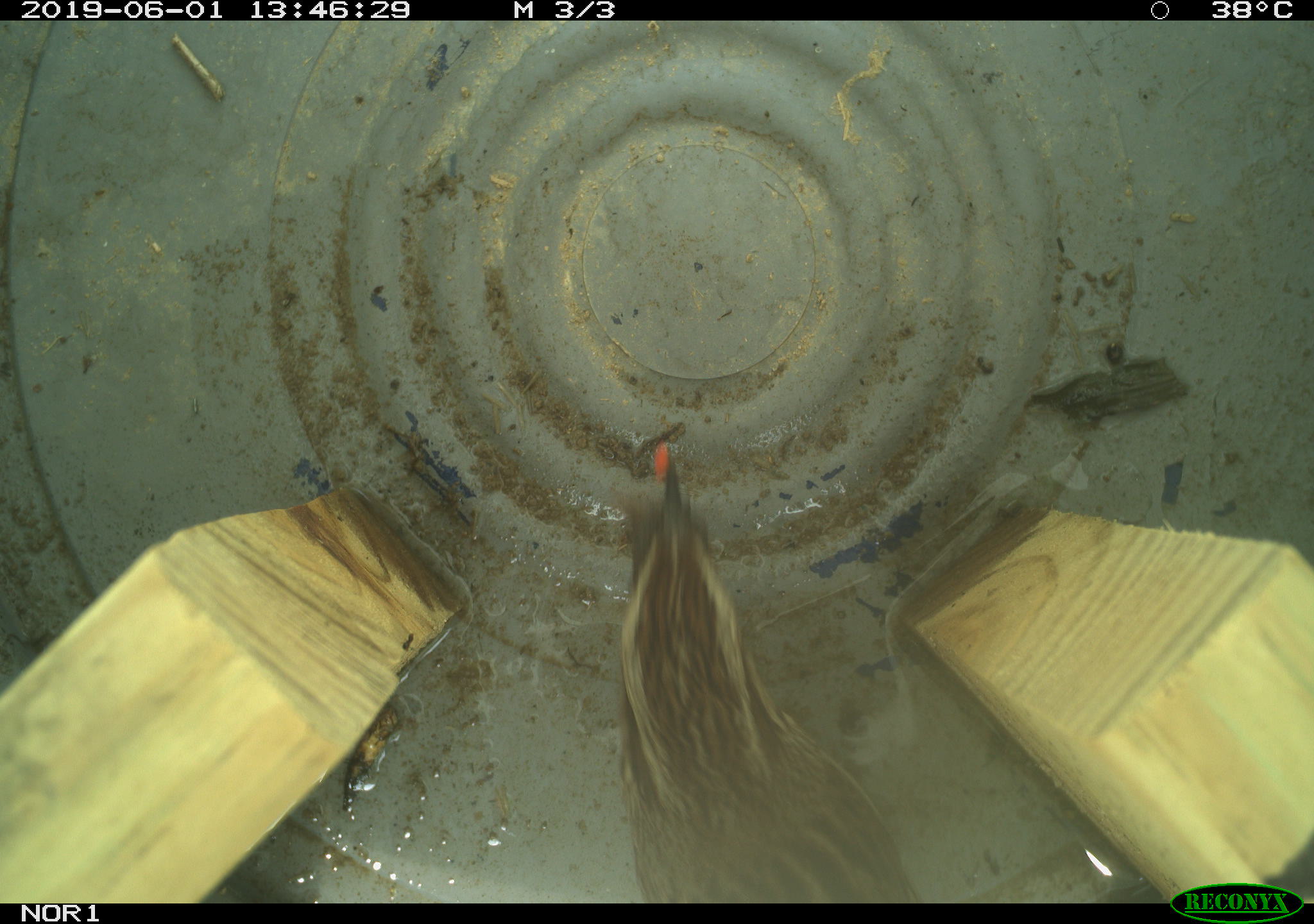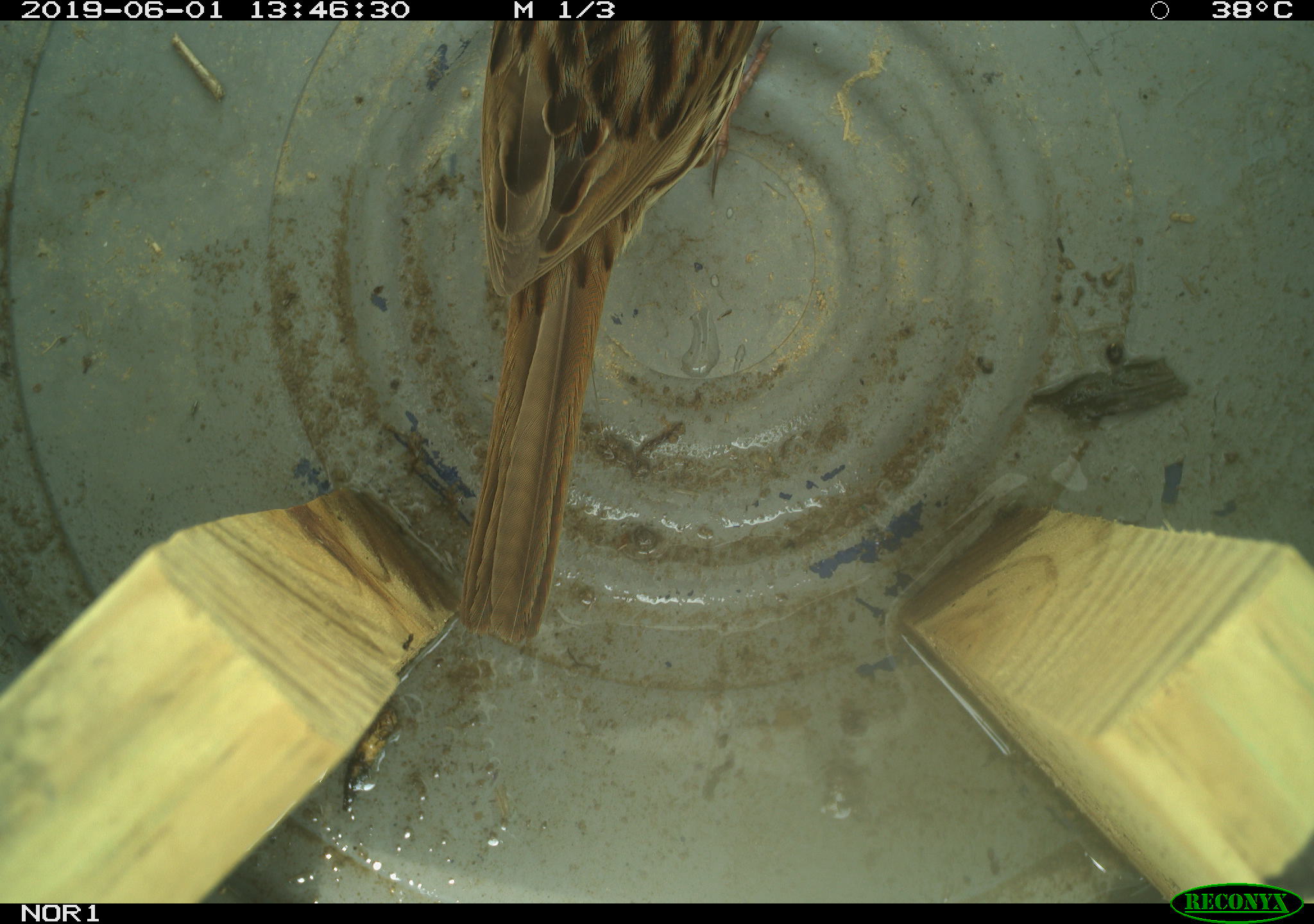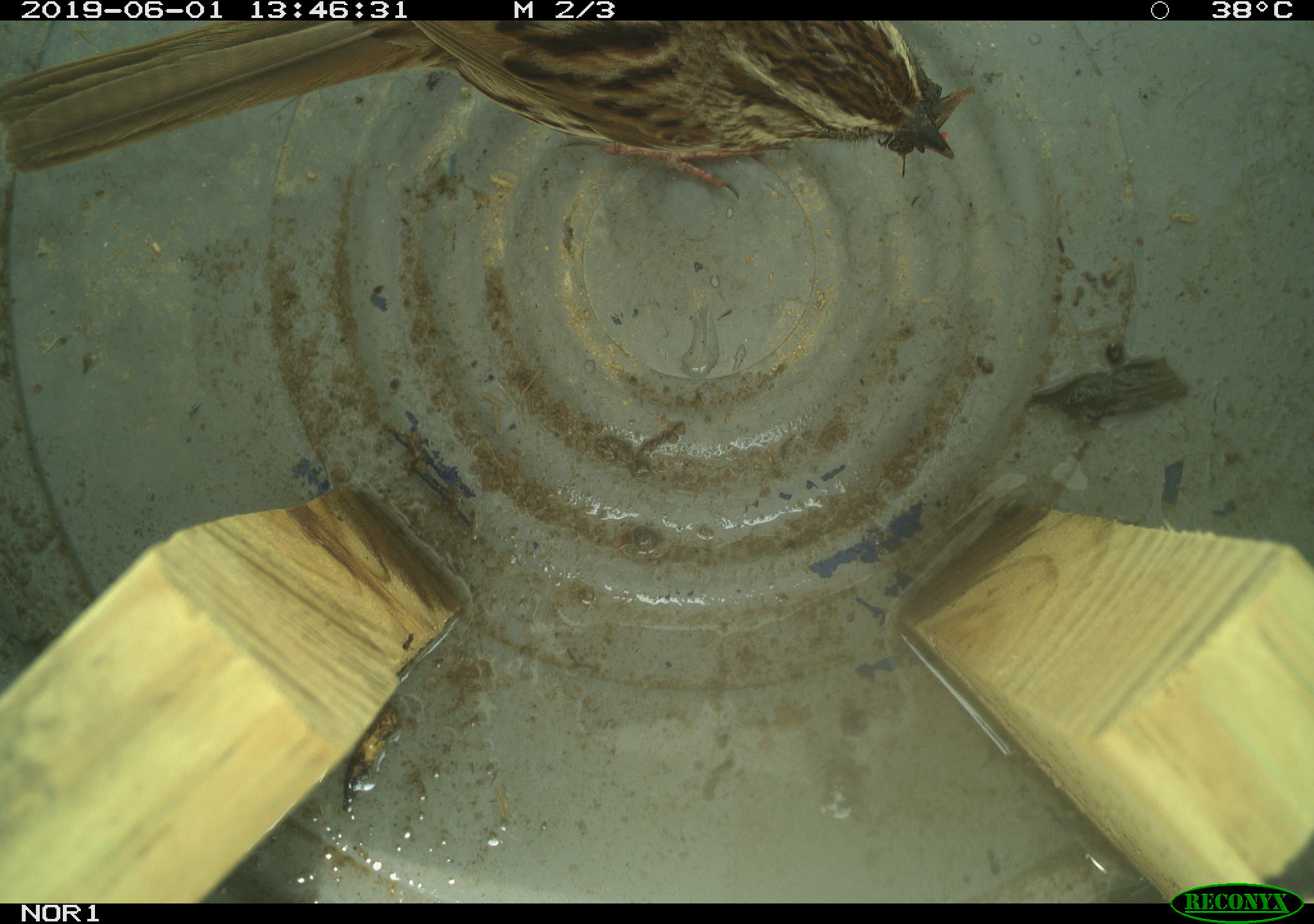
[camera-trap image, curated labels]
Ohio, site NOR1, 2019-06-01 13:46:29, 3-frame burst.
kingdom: Animalia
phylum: Chordata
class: Aves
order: Passeriformes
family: Passerellidae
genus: Melospiza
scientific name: Melospiza melodia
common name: song sparrow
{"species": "song sparrow (Melospiza melodia)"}